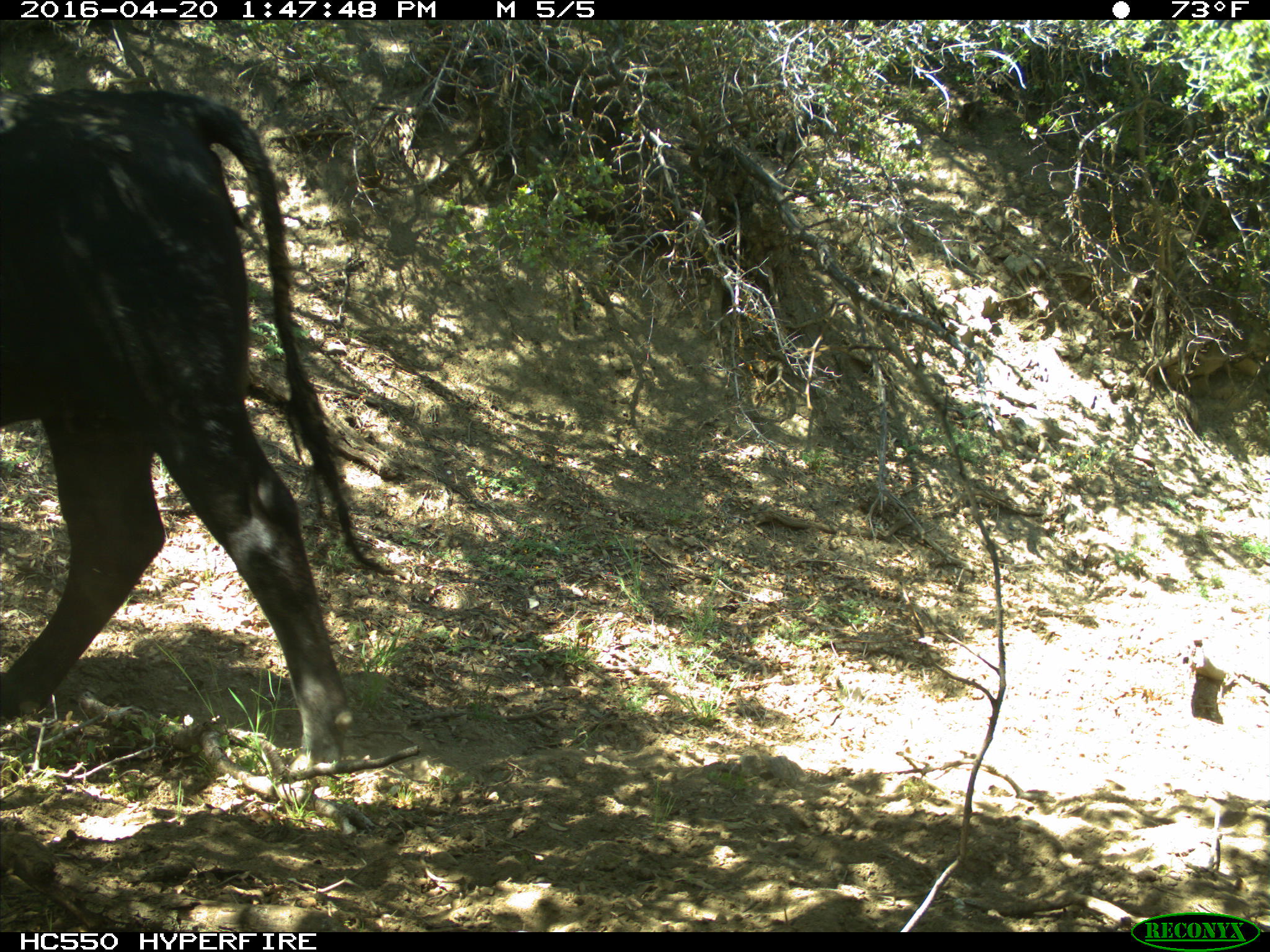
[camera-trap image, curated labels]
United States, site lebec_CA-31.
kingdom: Animalia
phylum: Chordata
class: Mammalia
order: Artiodactyla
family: Bovidae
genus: Bos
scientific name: Bos taurus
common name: domestic cow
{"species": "Bos taurus (domestic cow)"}